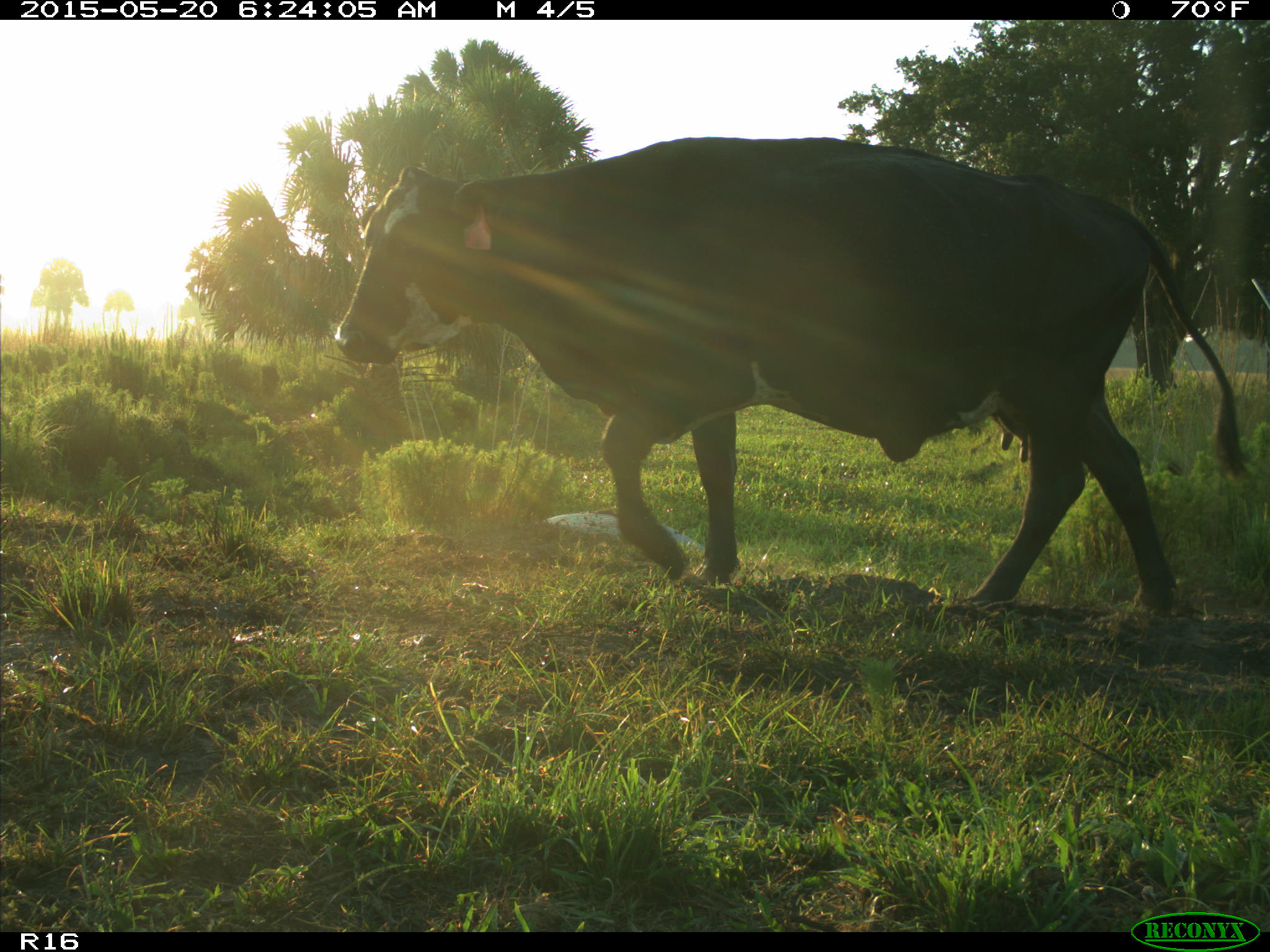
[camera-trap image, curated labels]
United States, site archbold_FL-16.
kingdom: Animalia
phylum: Chordata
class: Mammalia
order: Artiodactyla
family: Bovidae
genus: Bos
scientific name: Bos taurus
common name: domestic cow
Bos taurus (domestic cow).